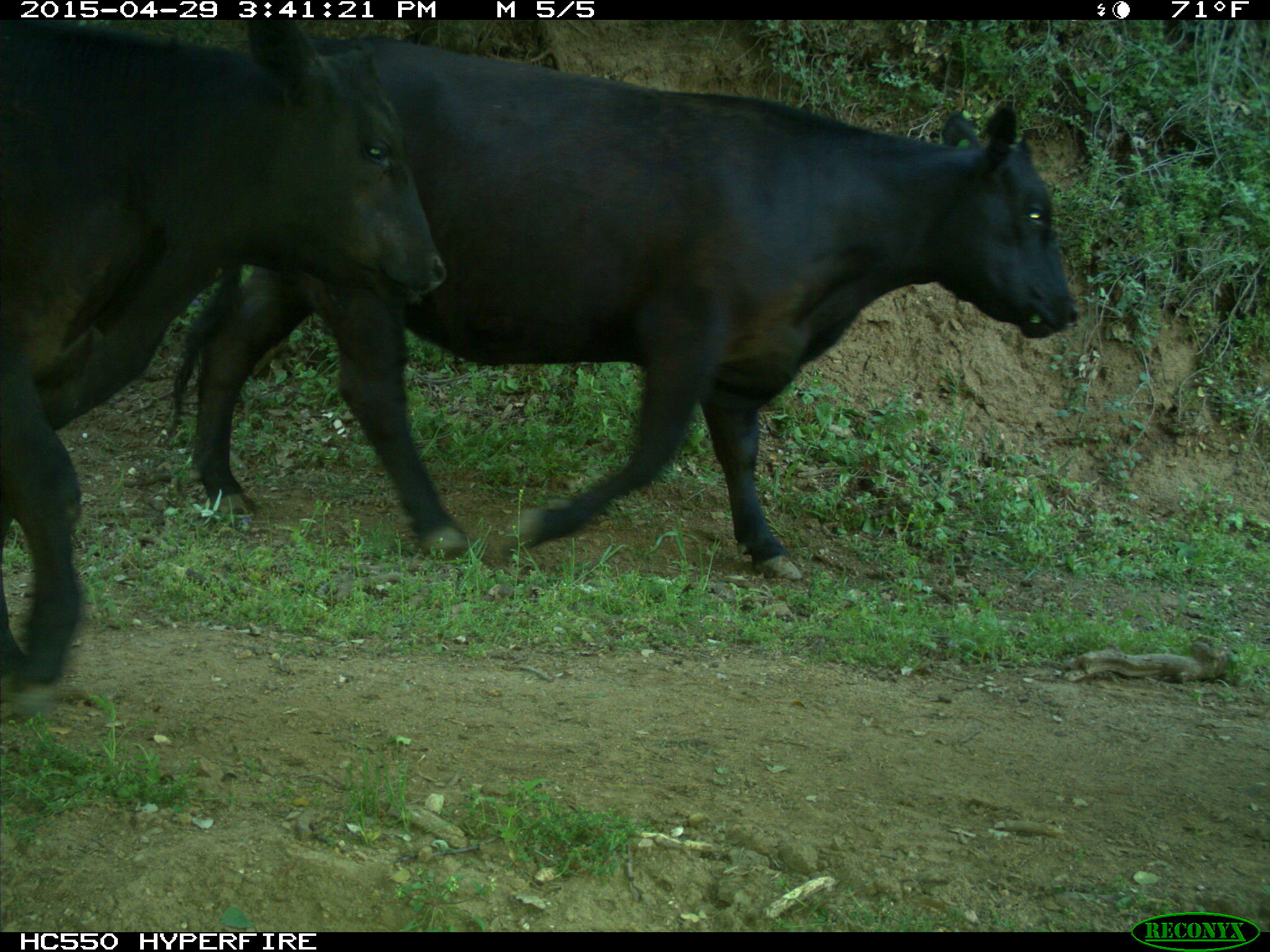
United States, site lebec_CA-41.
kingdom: Animalia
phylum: Chordata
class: Mammalia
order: Artiodactyla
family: Bovidae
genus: Bos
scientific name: Bos taurus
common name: domestic cow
Bos taurus (domestic cow).